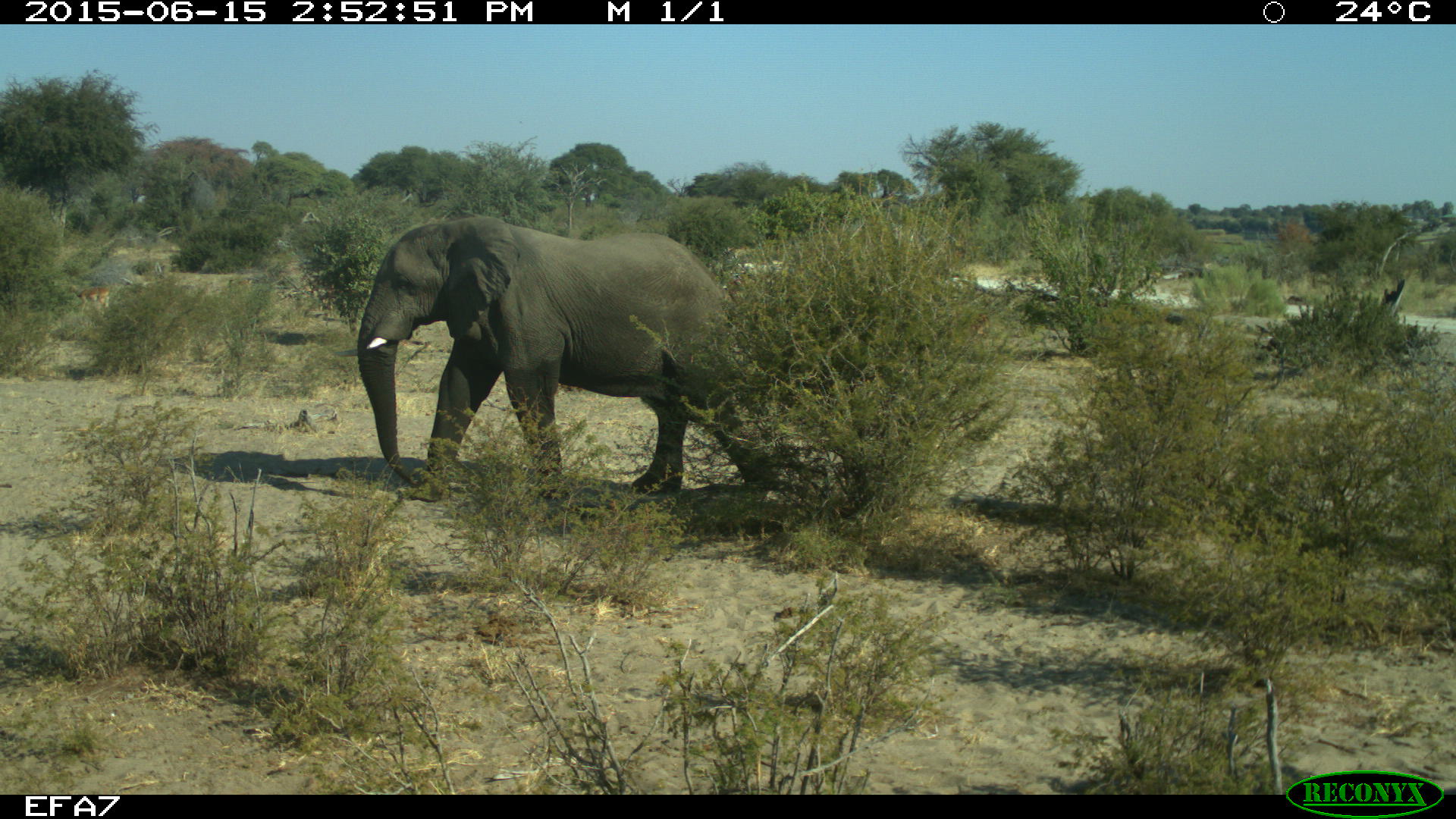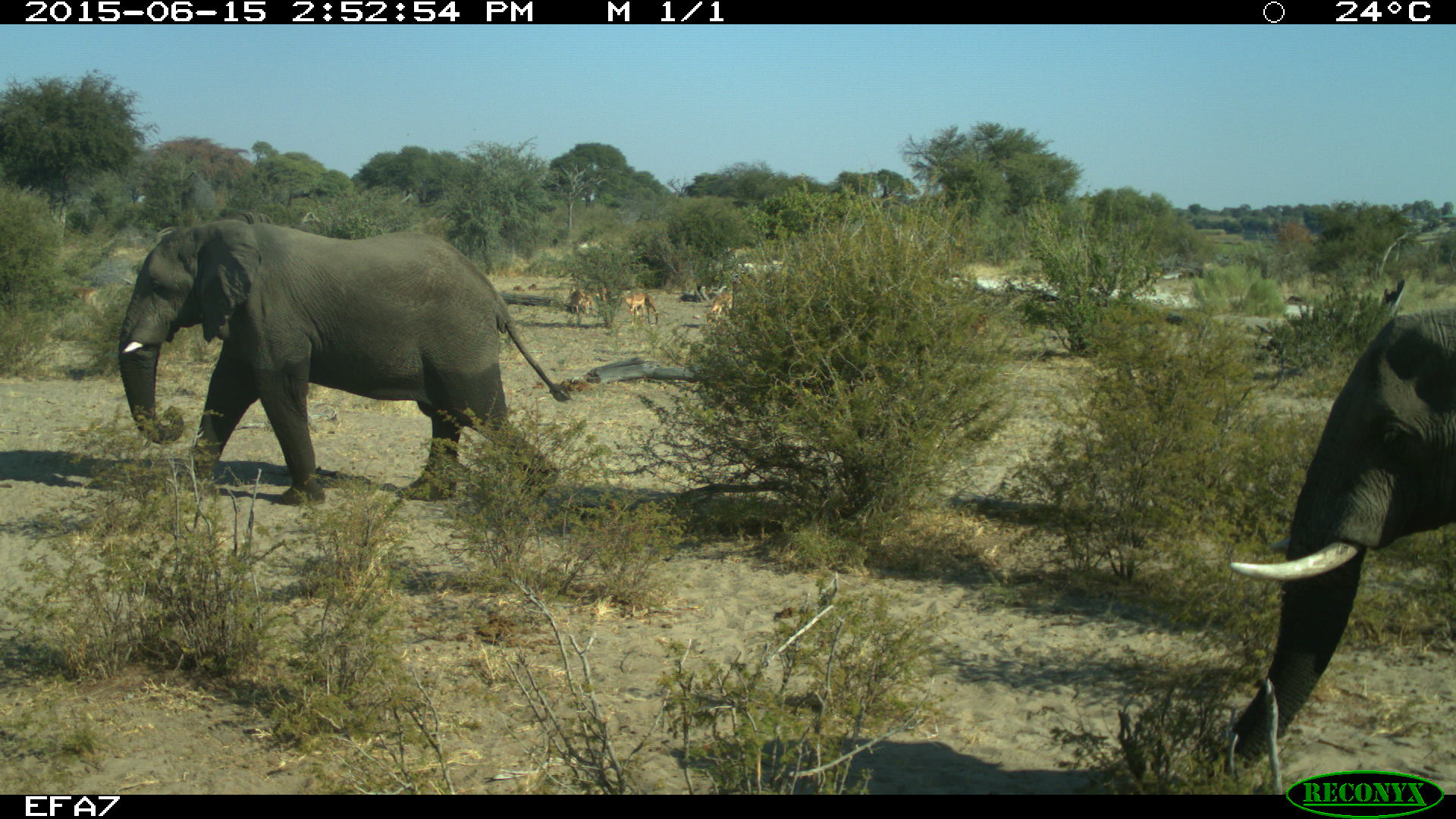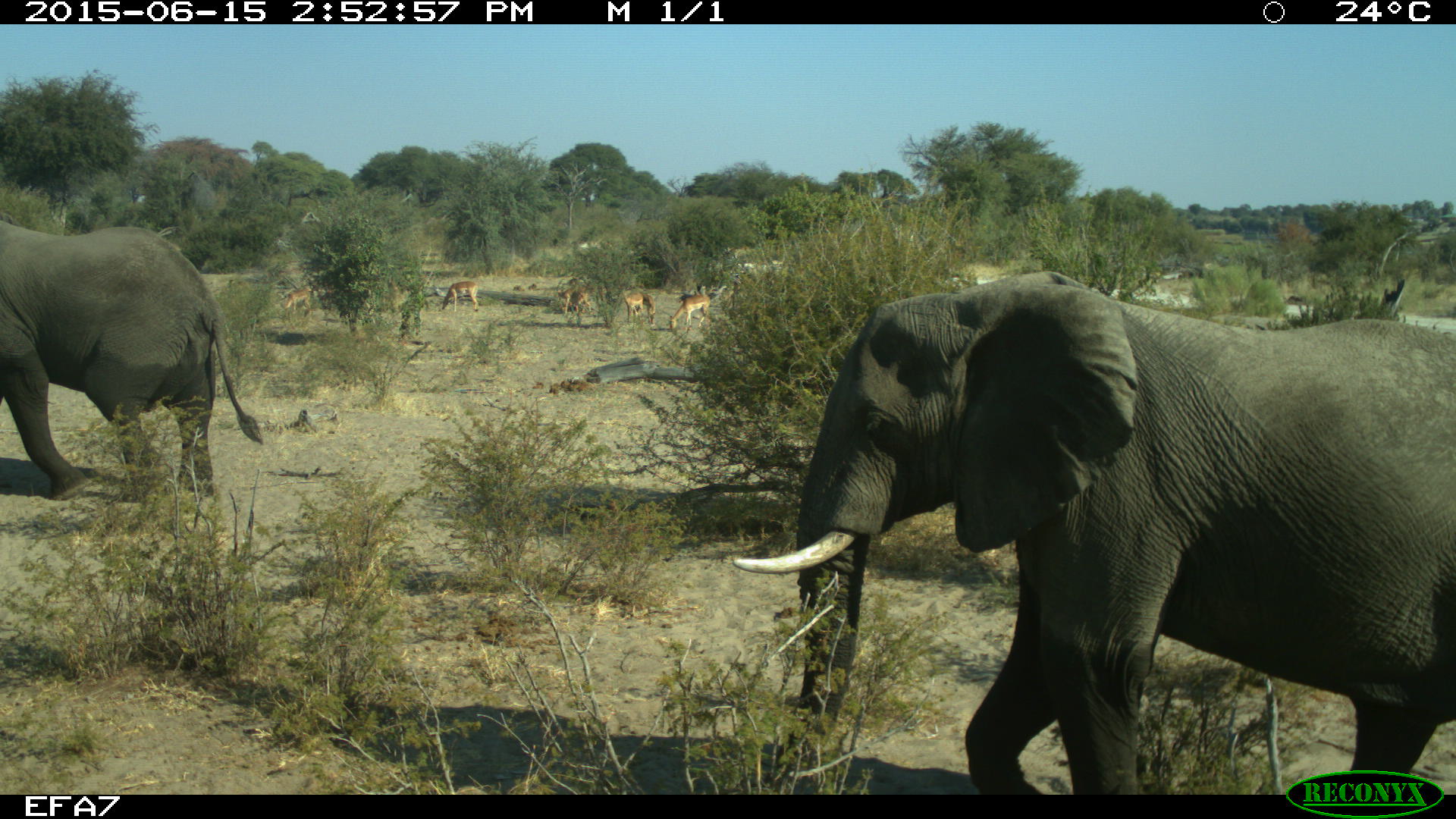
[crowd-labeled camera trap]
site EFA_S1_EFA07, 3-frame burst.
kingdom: Animalia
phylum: Chordata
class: Mammalia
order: Proboscidea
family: Elephantidae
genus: Loxodonta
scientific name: Loxodonta africana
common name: african bush elephant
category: elephant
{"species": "elephant (african bush elephant) (Loxodonta africana)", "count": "2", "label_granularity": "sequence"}